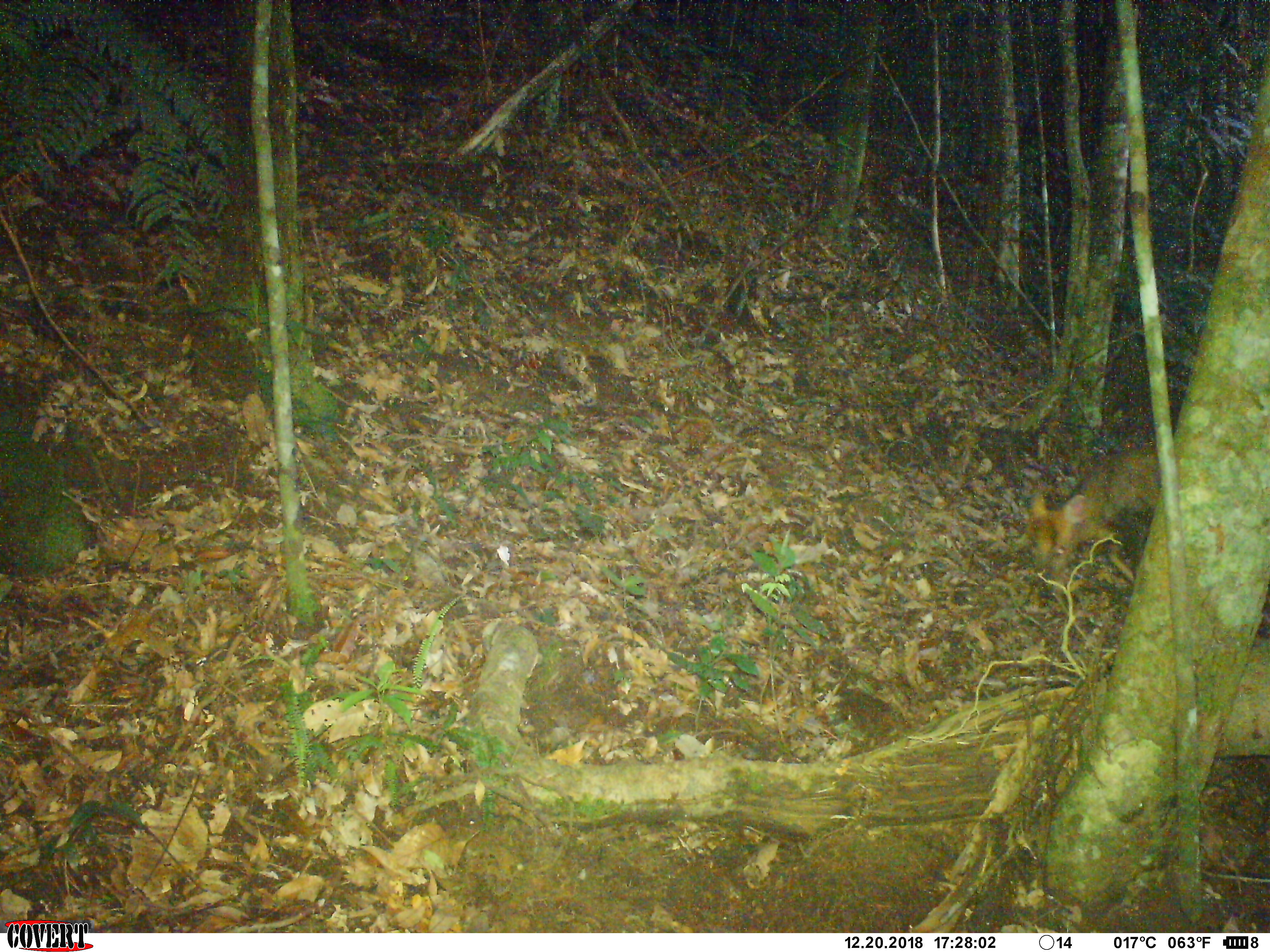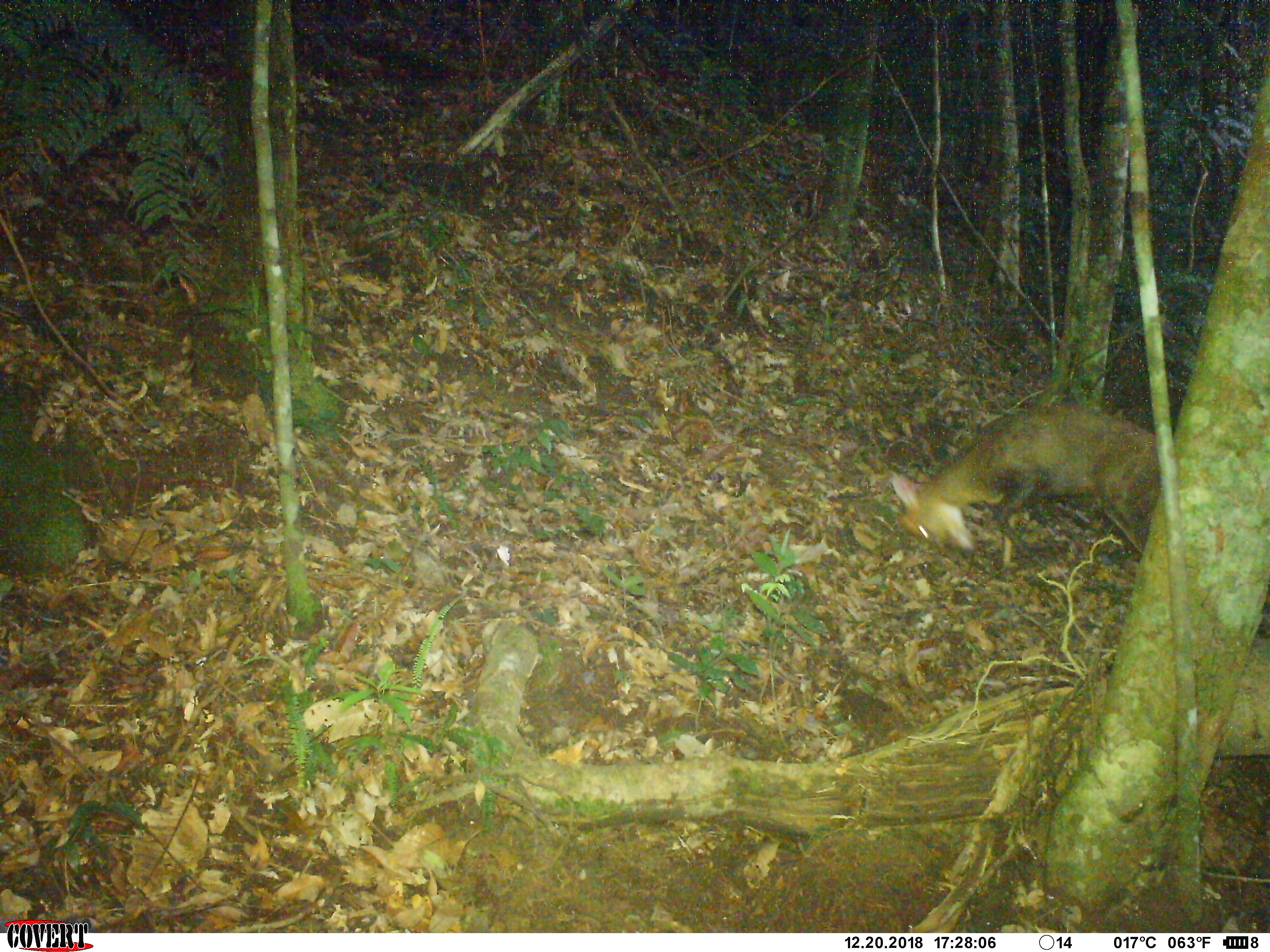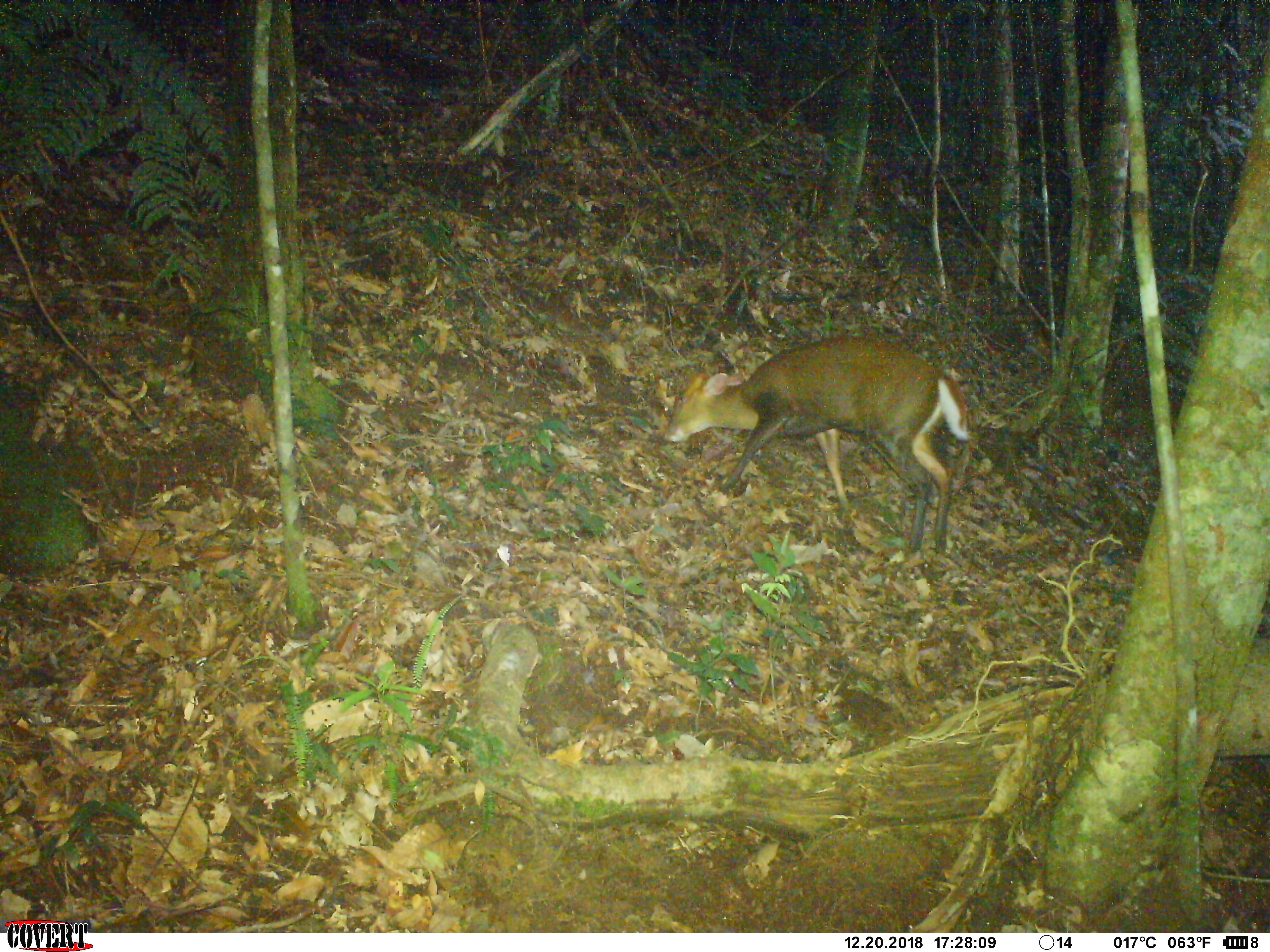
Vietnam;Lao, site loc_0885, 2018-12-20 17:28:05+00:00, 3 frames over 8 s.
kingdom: Animalia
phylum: Chordata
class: Mammalia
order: Artiodactyla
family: Cervidae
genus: Muntiacus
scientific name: Muntiacus rooseveltorum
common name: roosevelt's muntjac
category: roosevelts muntjac group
Roosevelts muntjac group (roosevelt's muntjac) (Muntiacus rooseveltorum). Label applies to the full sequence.